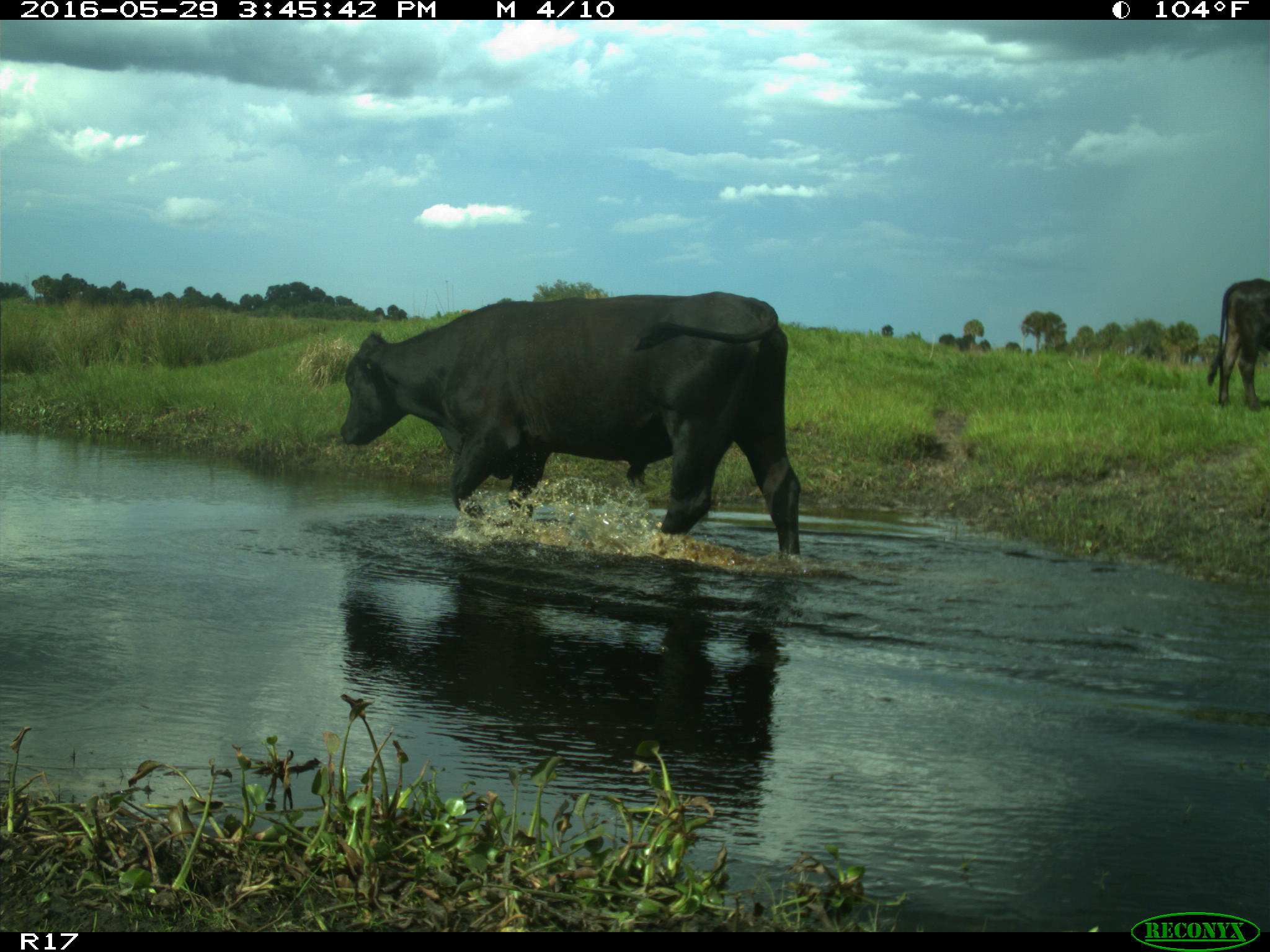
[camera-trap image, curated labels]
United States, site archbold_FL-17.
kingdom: Animalia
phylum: Chordata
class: Mammalia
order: Artiodactyla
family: Bovidae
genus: Bos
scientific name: Bos taurus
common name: domestic cow